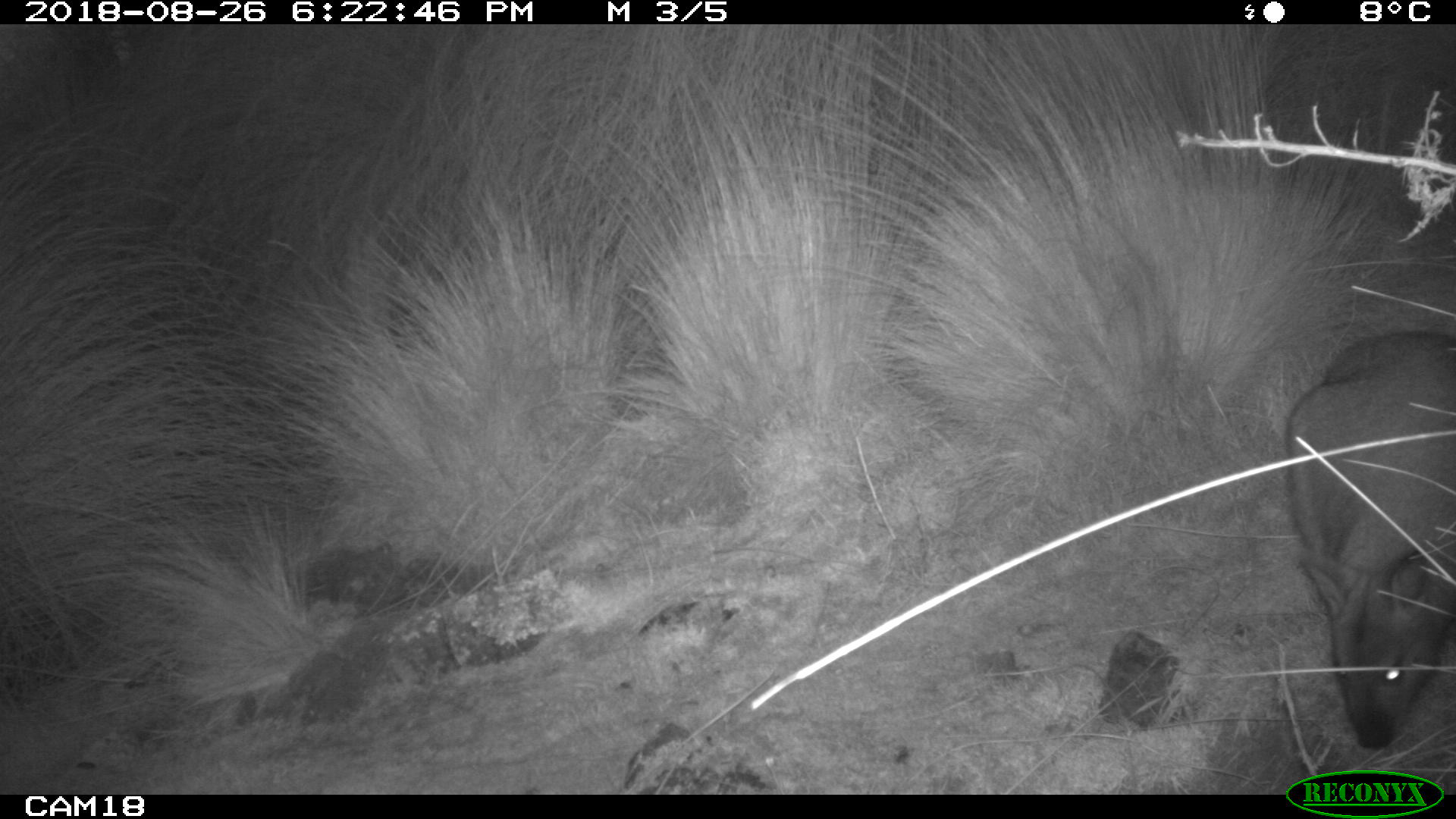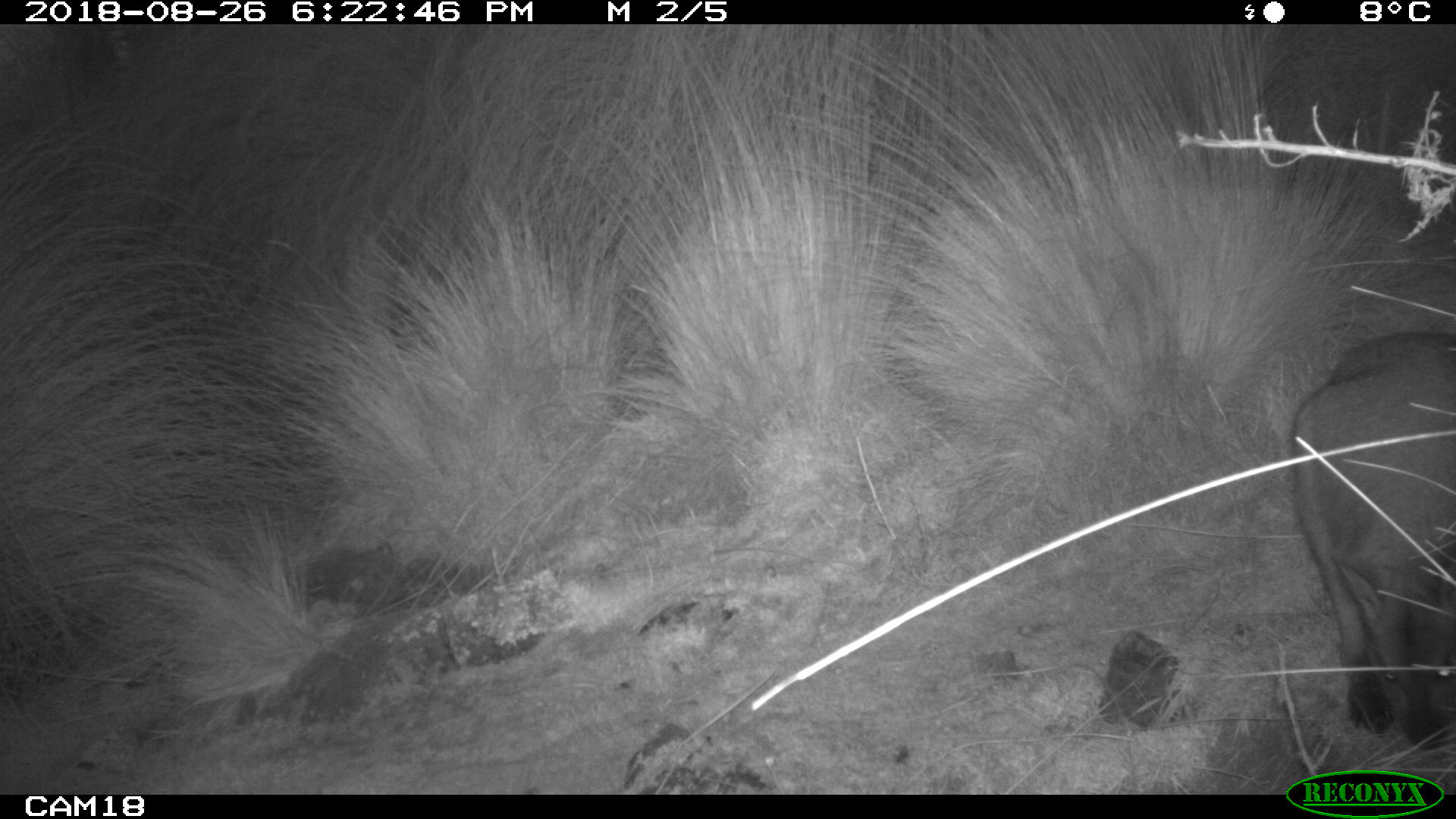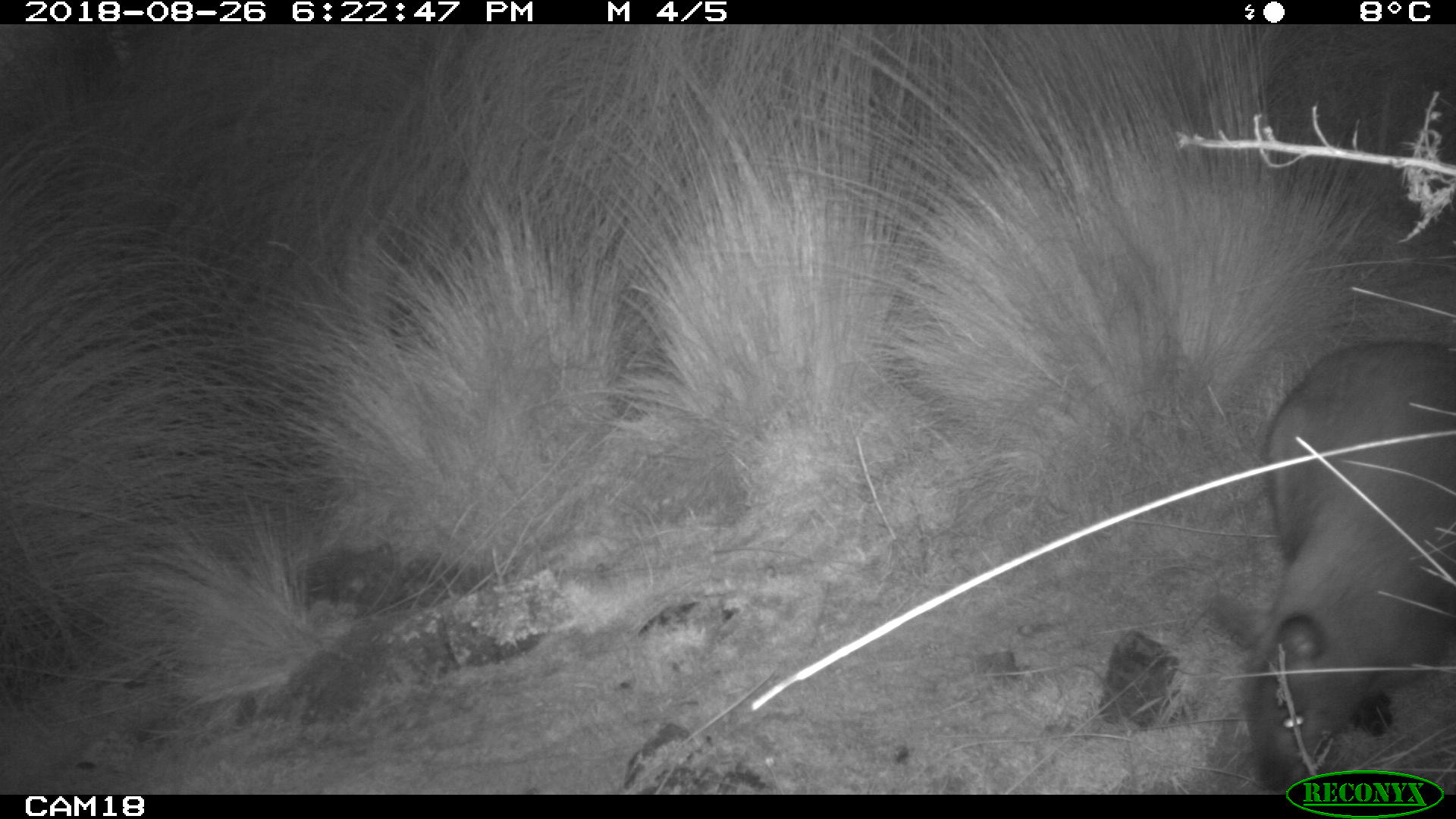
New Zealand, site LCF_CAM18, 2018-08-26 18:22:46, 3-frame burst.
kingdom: Animalia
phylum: Chordata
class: Mammalia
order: Diprotodontia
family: Macropodidae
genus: Notamacropus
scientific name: Notamacropus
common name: wallaby